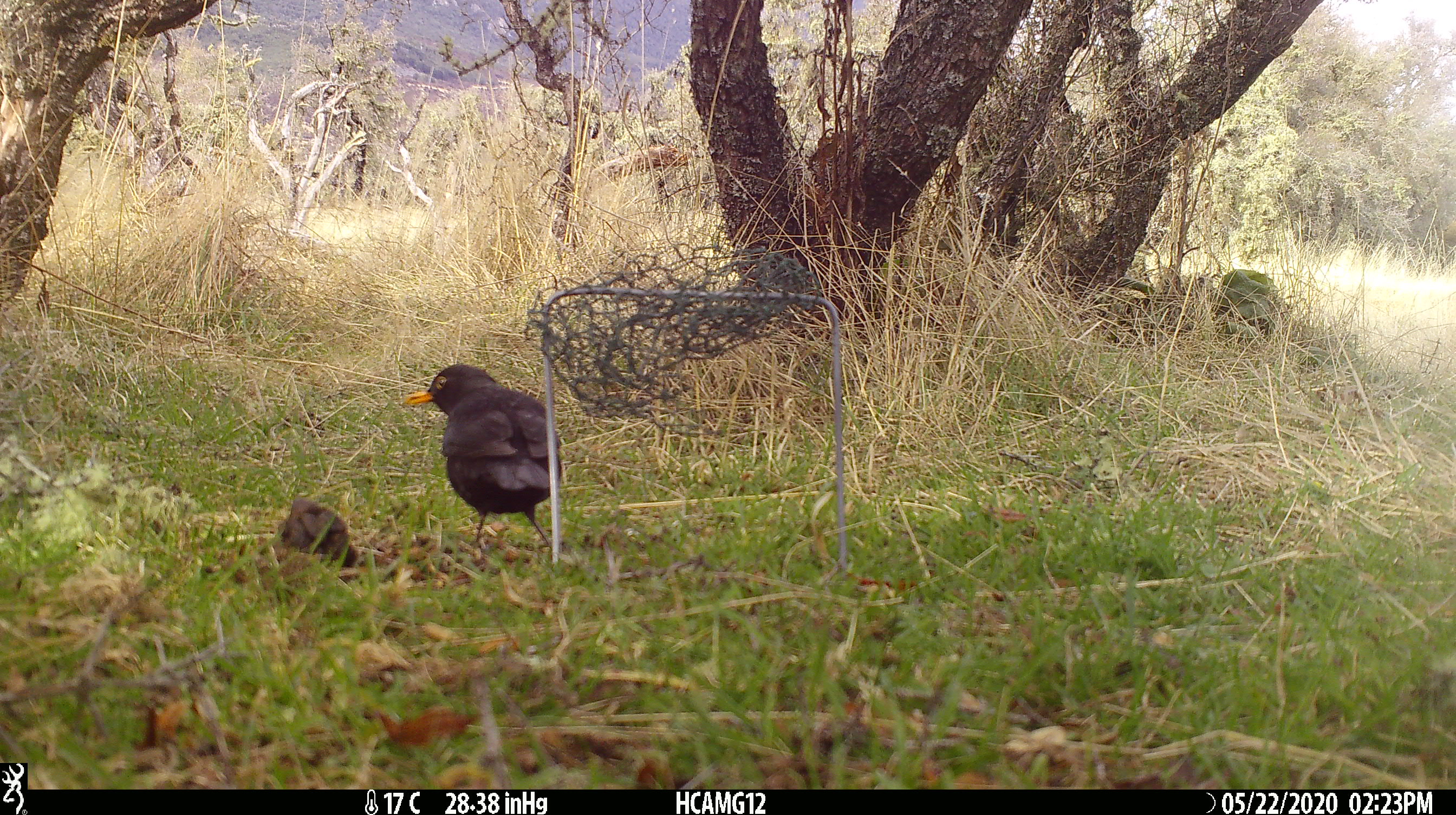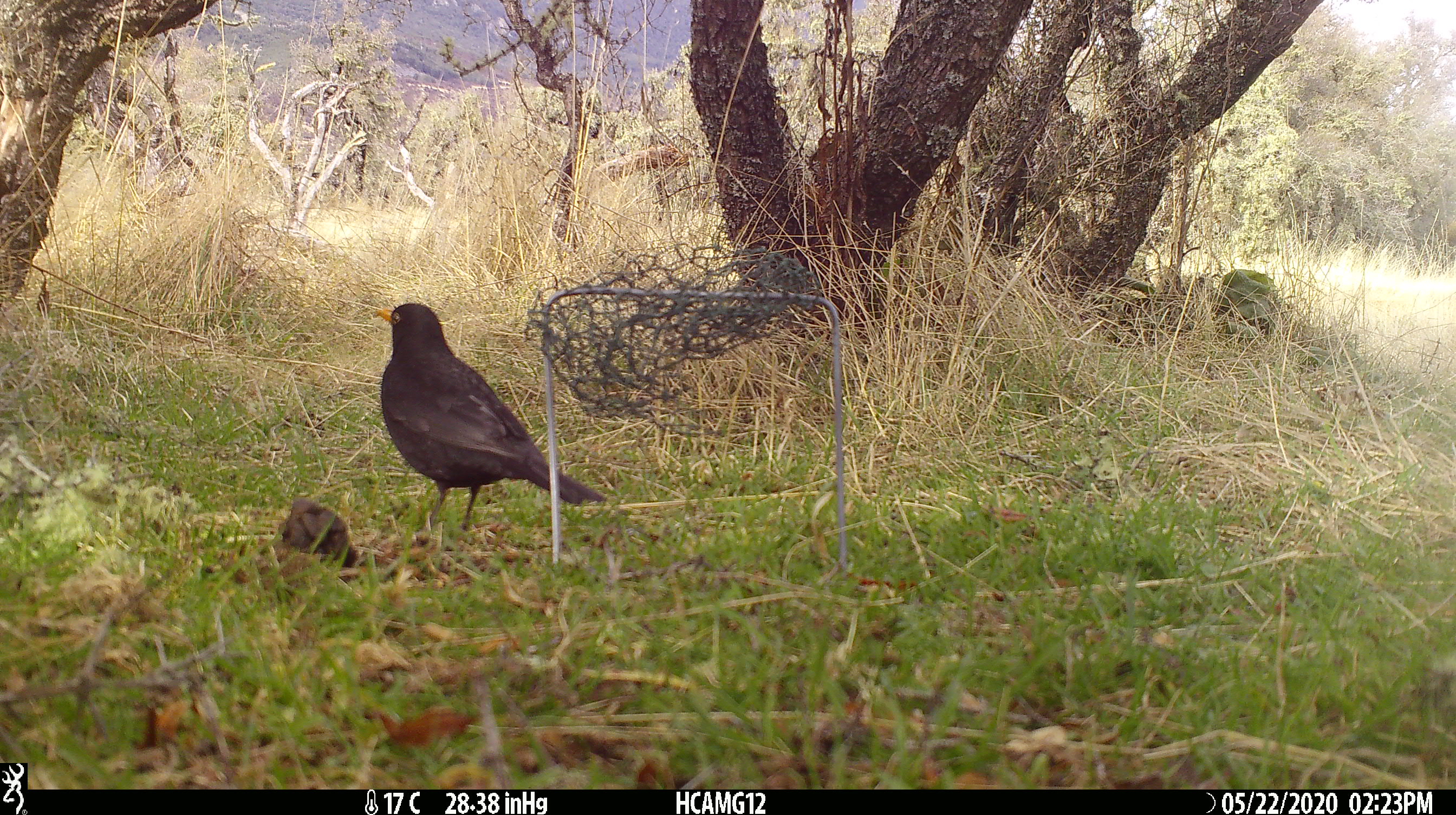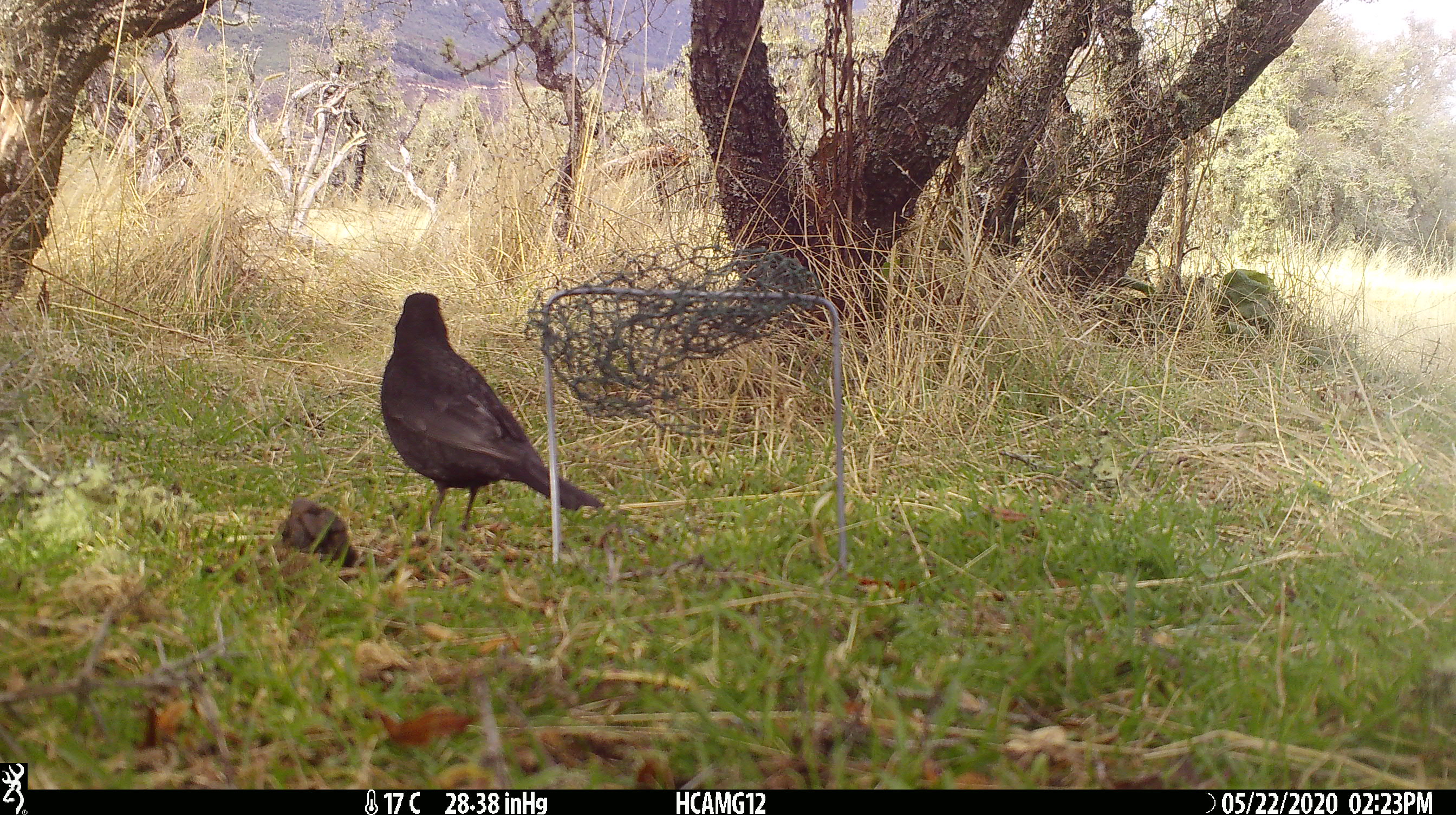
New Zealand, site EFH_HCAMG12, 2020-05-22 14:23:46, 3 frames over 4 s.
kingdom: Animalia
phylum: Chordata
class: Aves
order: Passeriformes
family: Turdidae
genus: Turdus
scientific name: Turdus merula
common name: eurasian blackbird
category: blackbird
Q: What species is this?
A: Blackbird (eurasian blackbird) (Turdus merula).